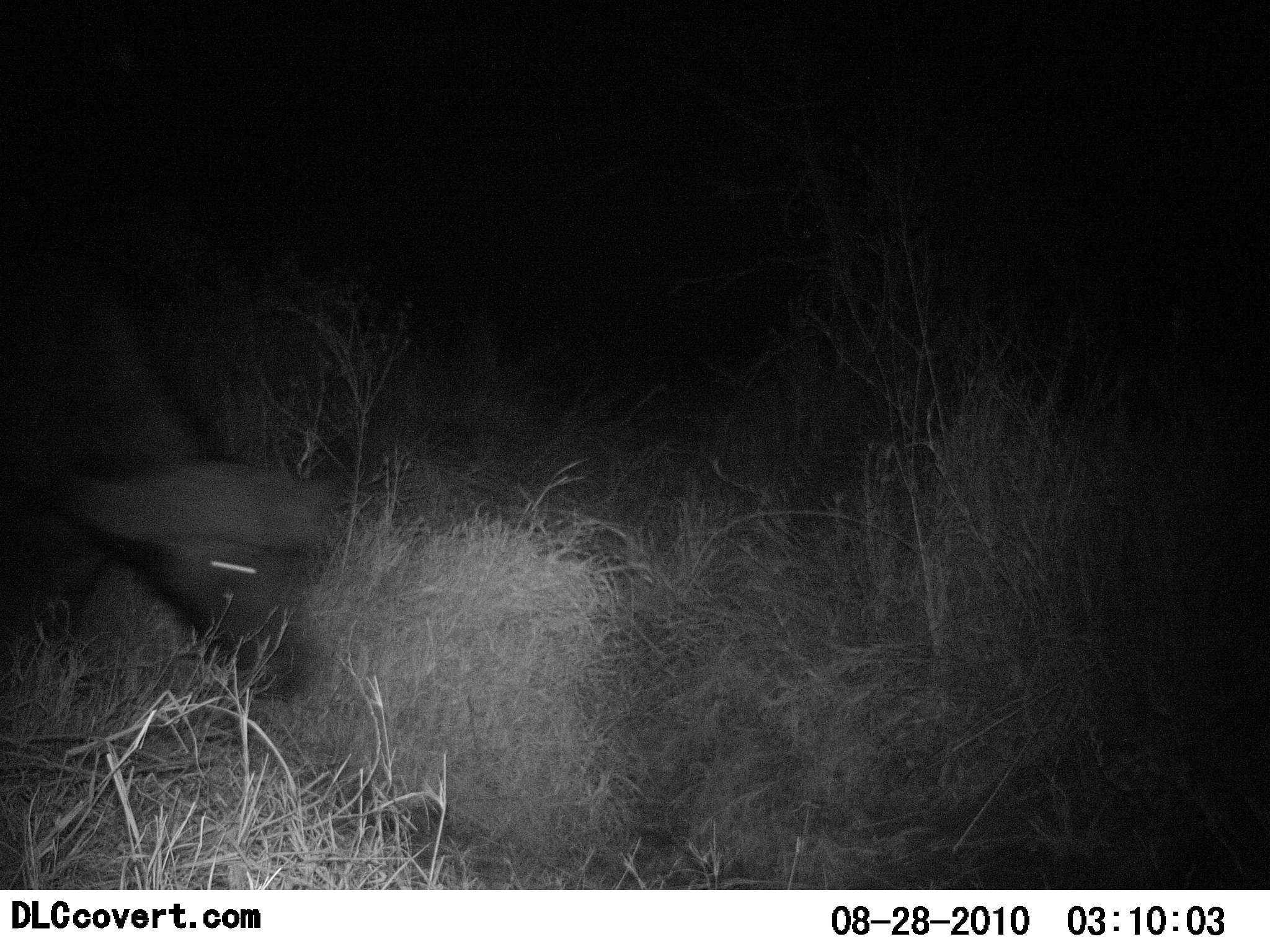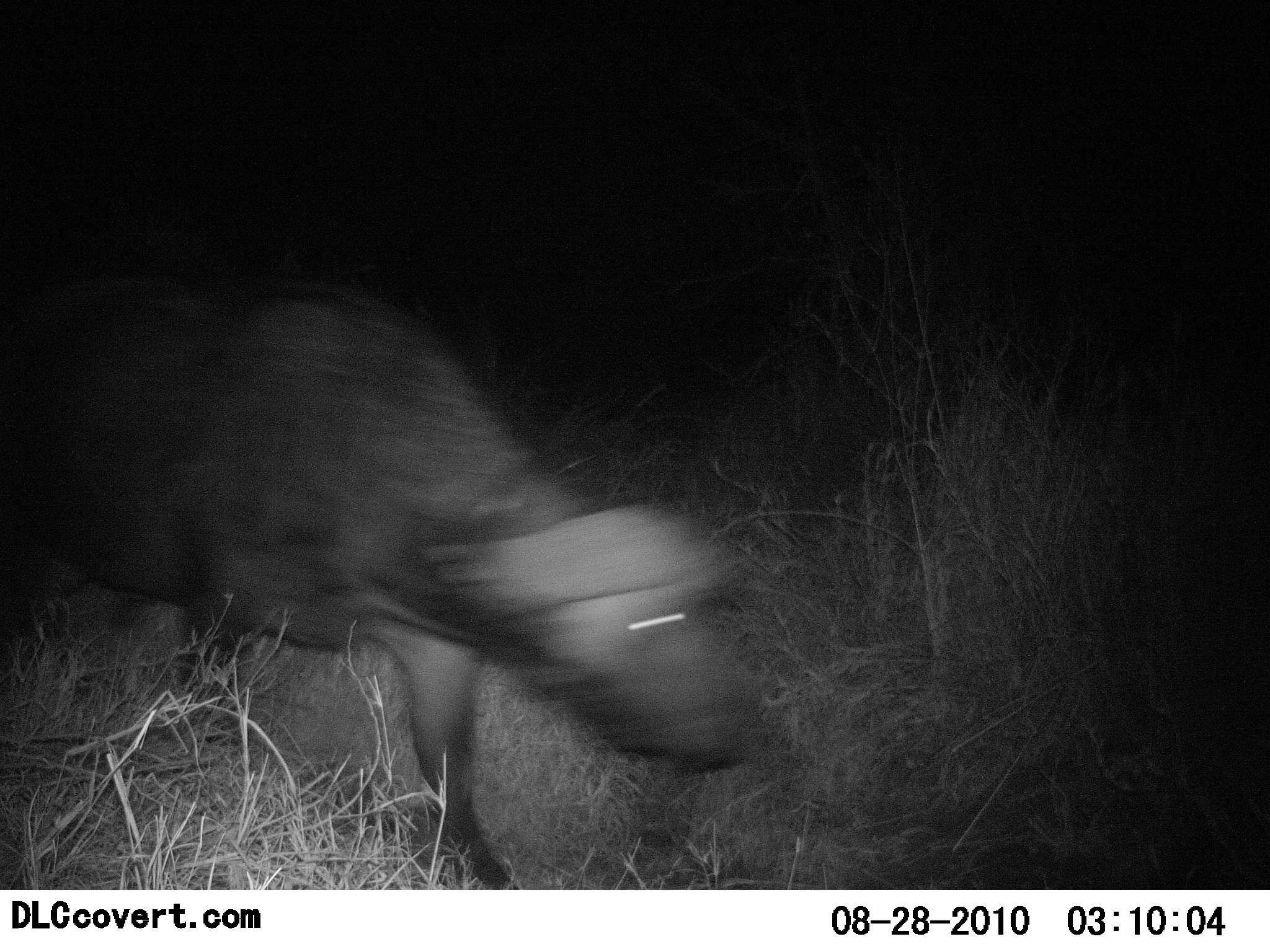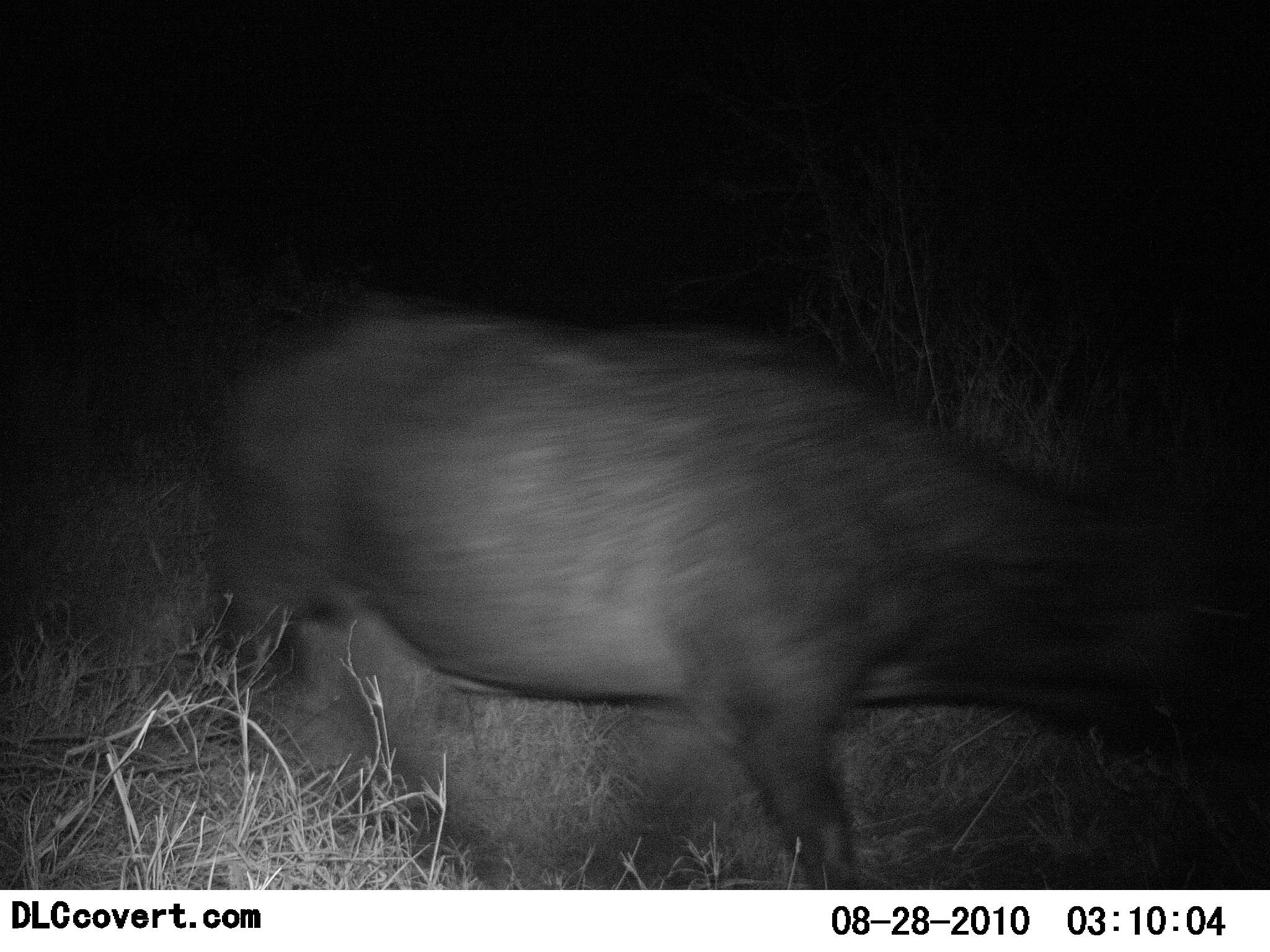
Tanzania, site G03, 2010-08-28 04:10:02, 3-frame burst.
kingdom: Animalia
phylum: Chordata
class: Mammalia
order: Artiodactyla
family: Bovidae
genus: Syncerus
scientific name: Syncerus caffer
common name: cape buffalo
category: buffalo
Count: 1.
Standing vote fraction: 0%.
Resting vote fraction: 0%.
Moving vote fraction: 100%.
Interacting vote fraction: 0%.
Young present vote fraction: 0%.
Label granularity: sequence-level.